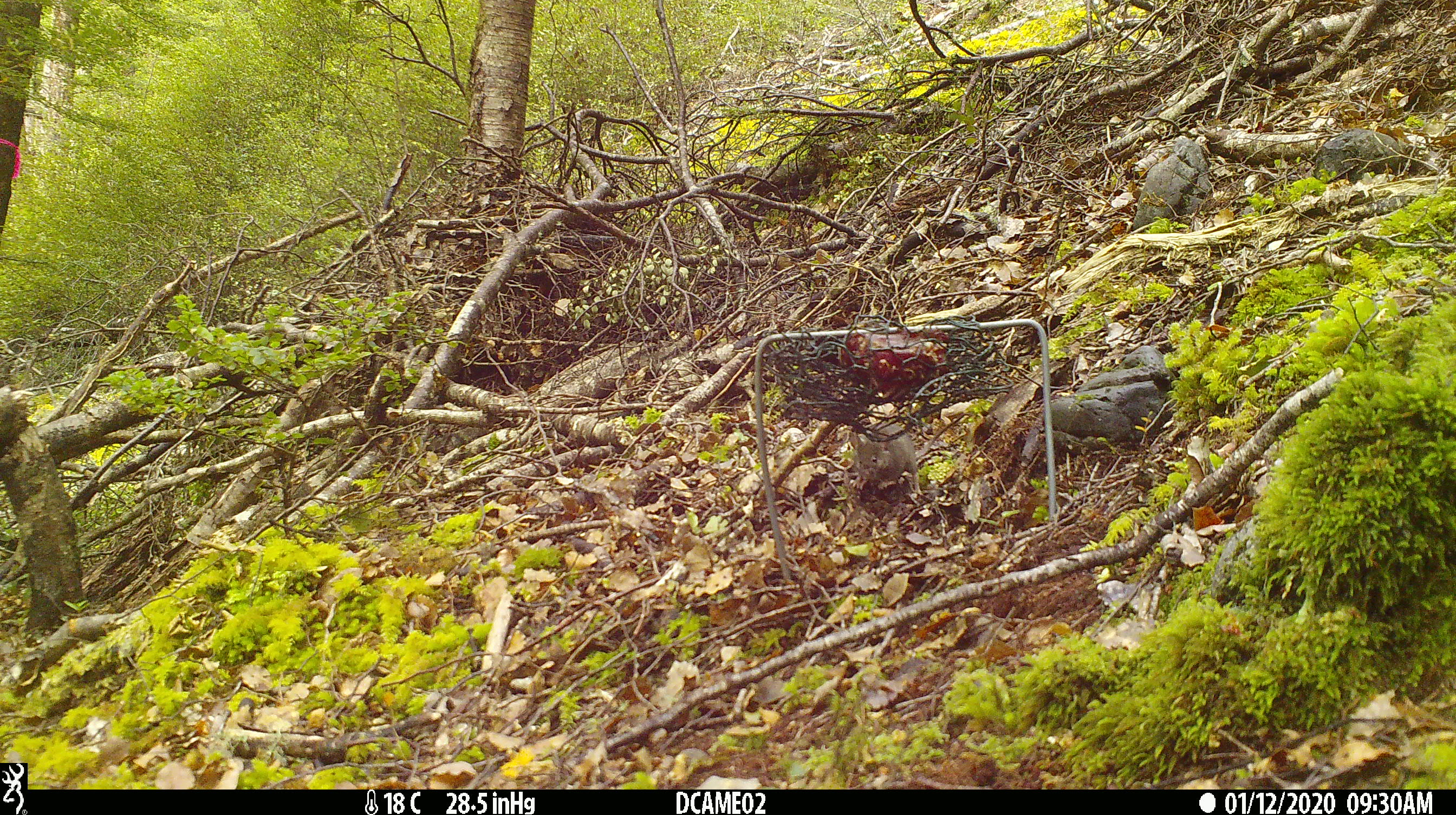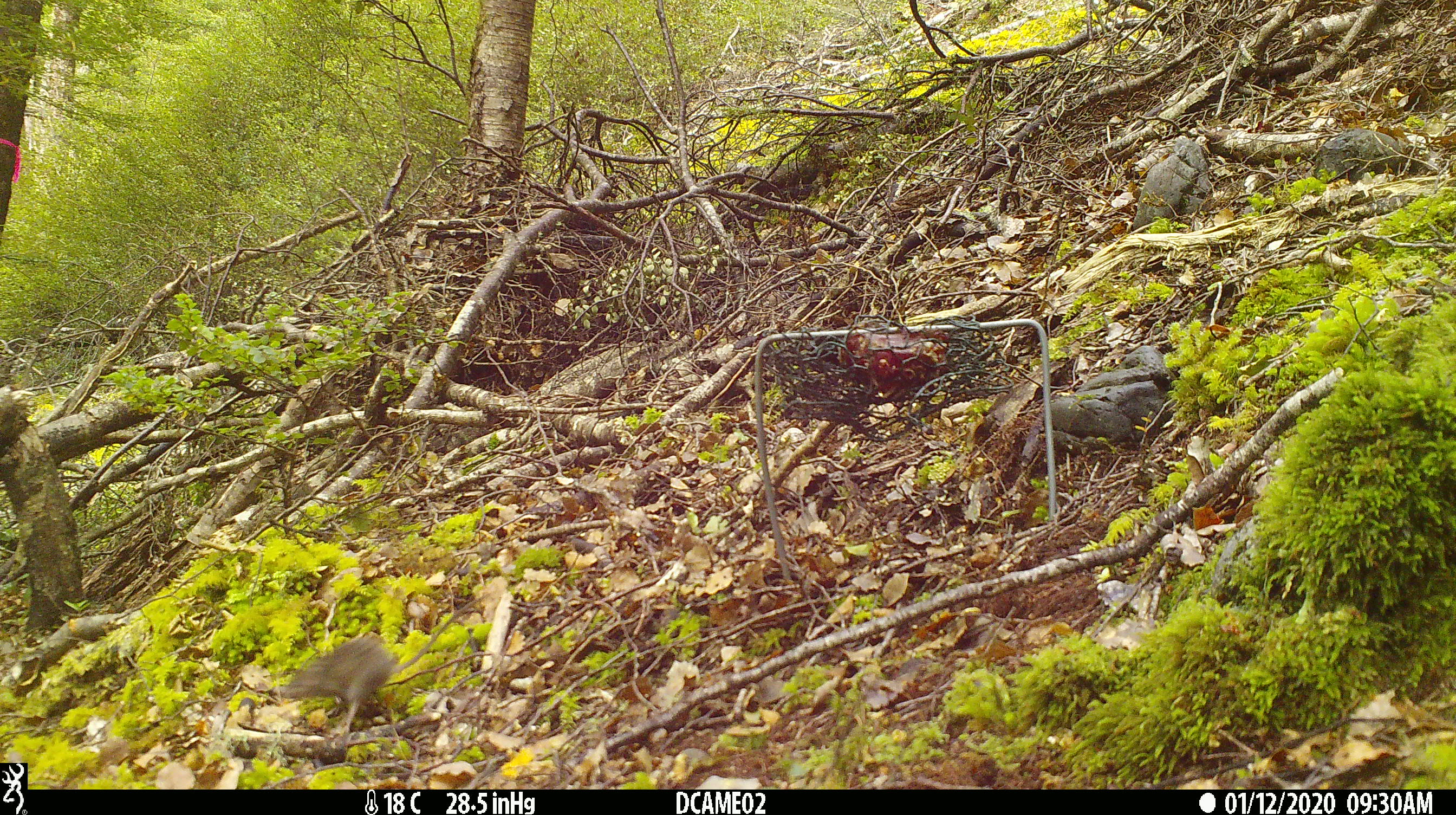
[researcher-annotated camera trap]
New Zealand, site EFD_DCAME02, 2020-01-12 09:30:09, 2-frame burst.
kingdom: Animalia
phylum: Chordata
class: Mammalia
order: Rodentia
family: Muridae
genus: Mus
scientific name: Mus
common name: mouse